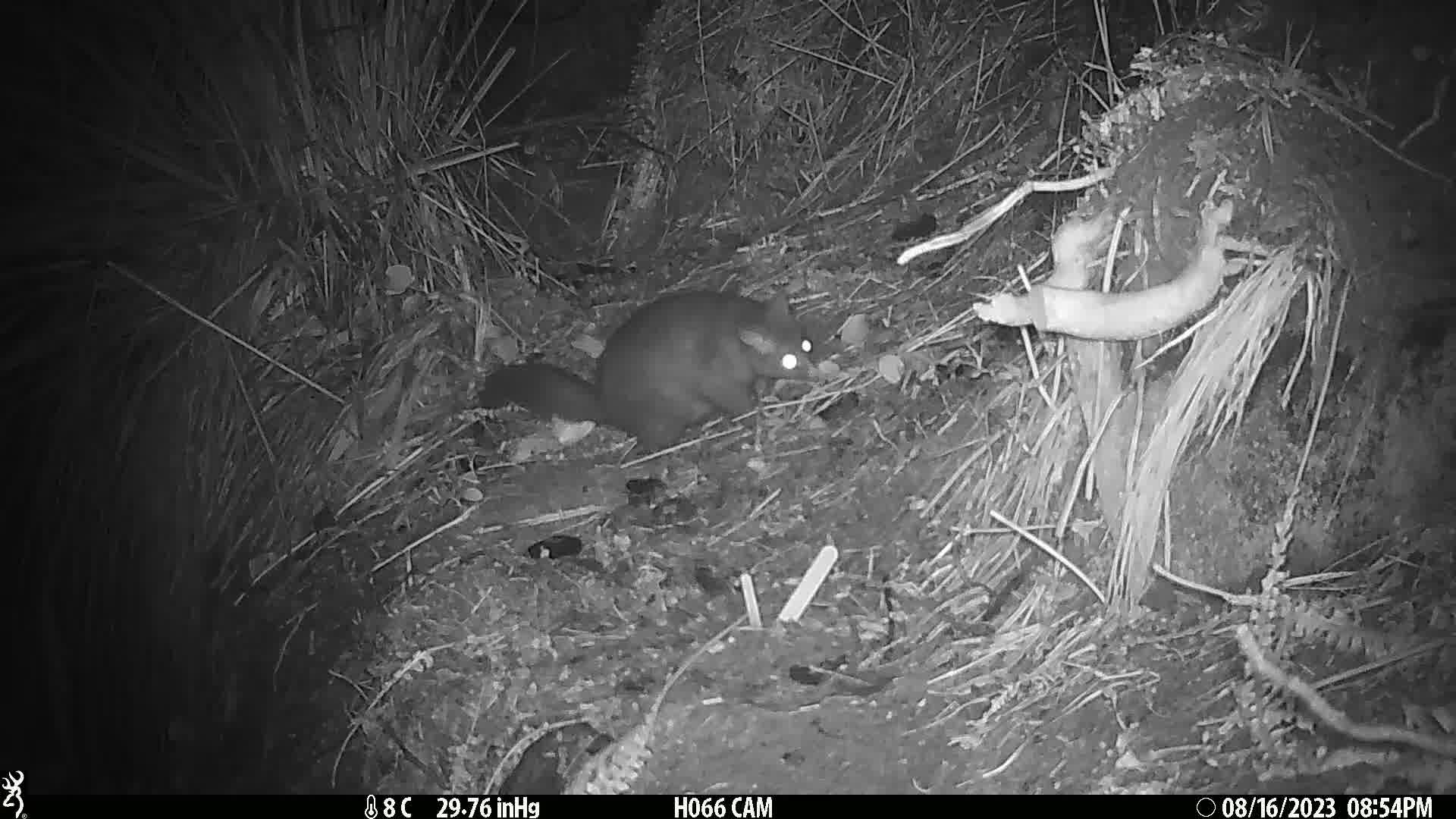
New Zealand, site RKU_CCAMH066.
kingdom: Animalia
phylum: Chordata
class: Mammalia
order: Diprotodontia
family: Phalangeridae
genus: Trichosurus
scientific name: Trichosurus vulpecula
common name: common brushtail possum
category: possum